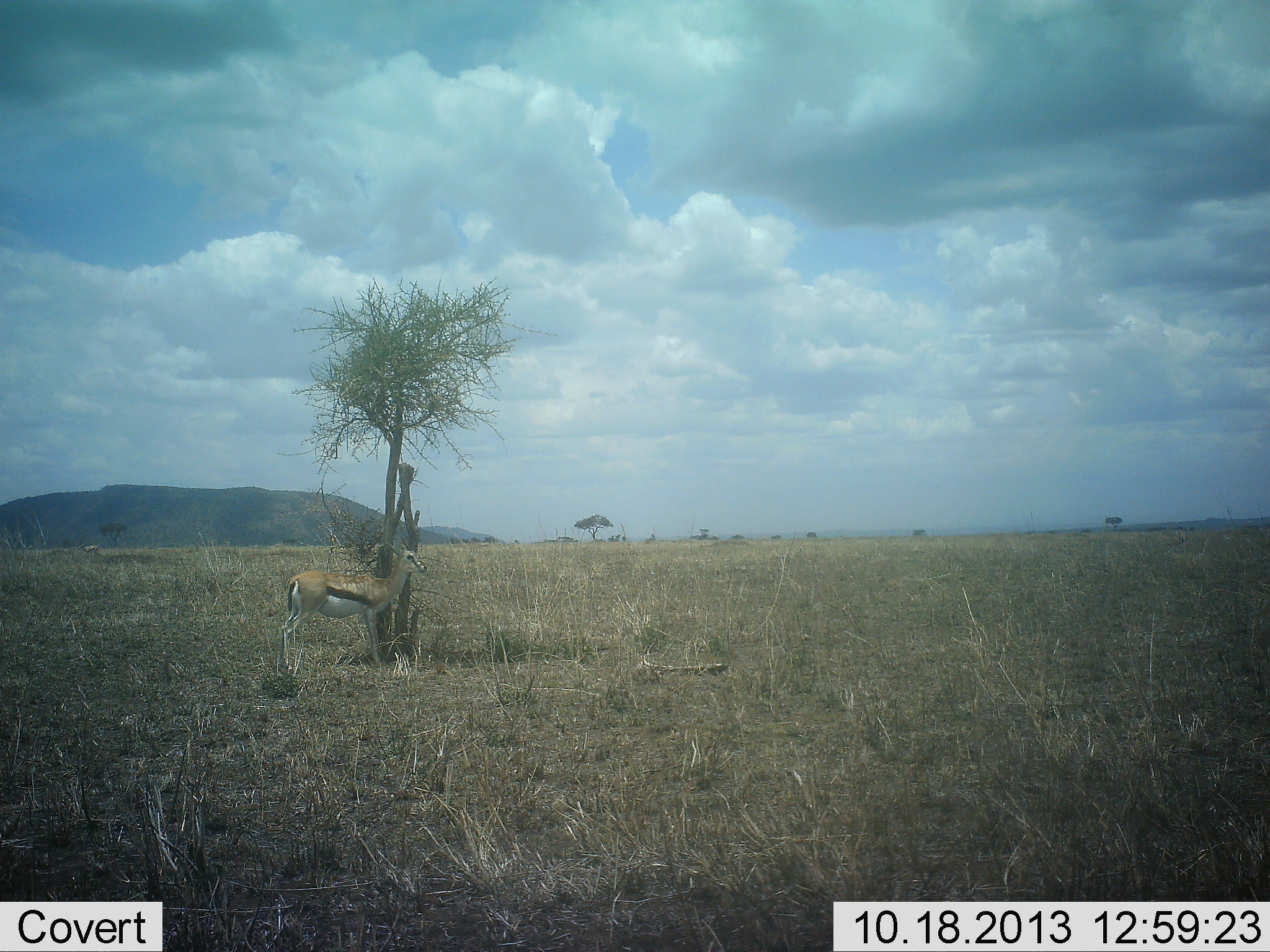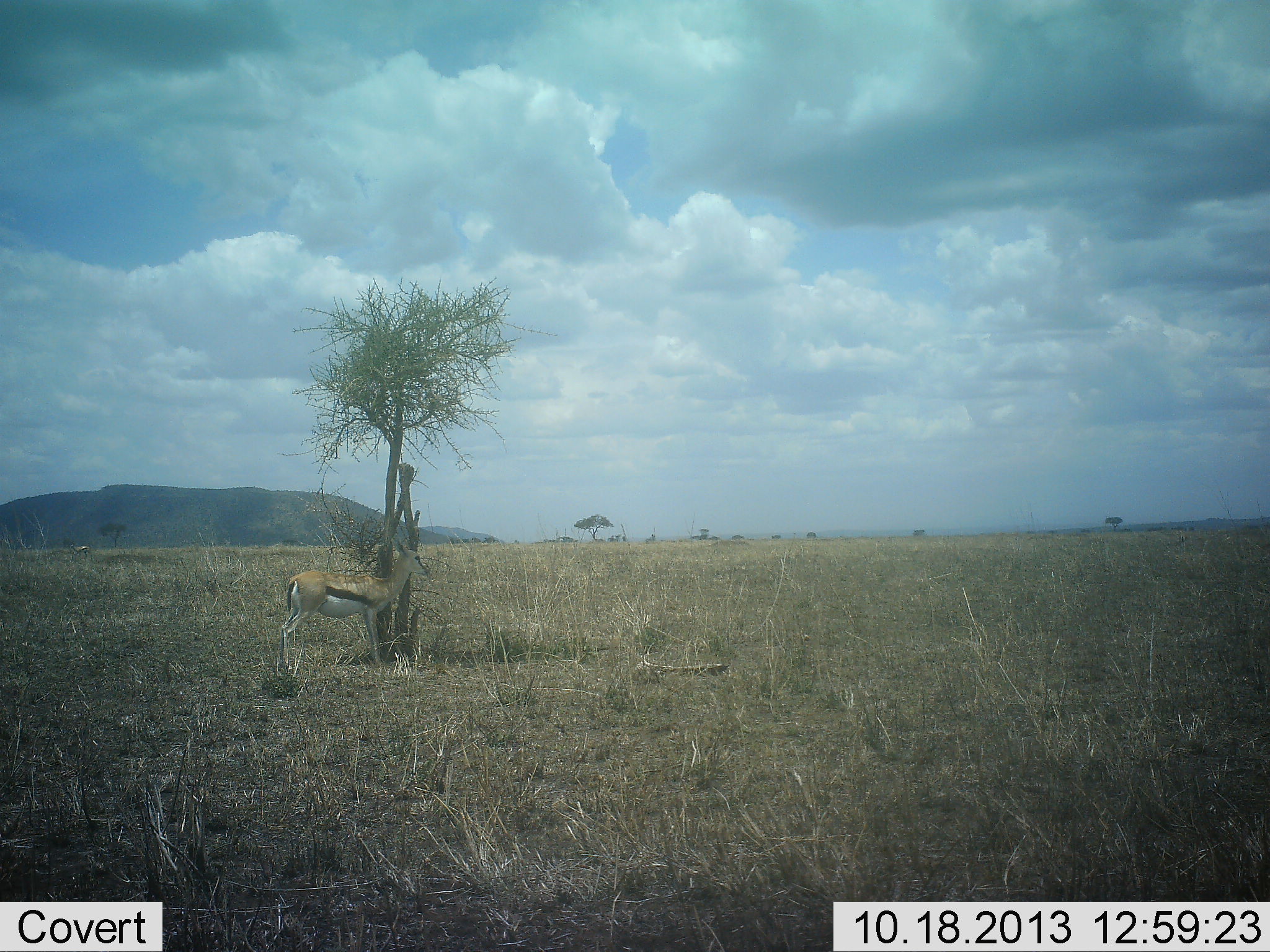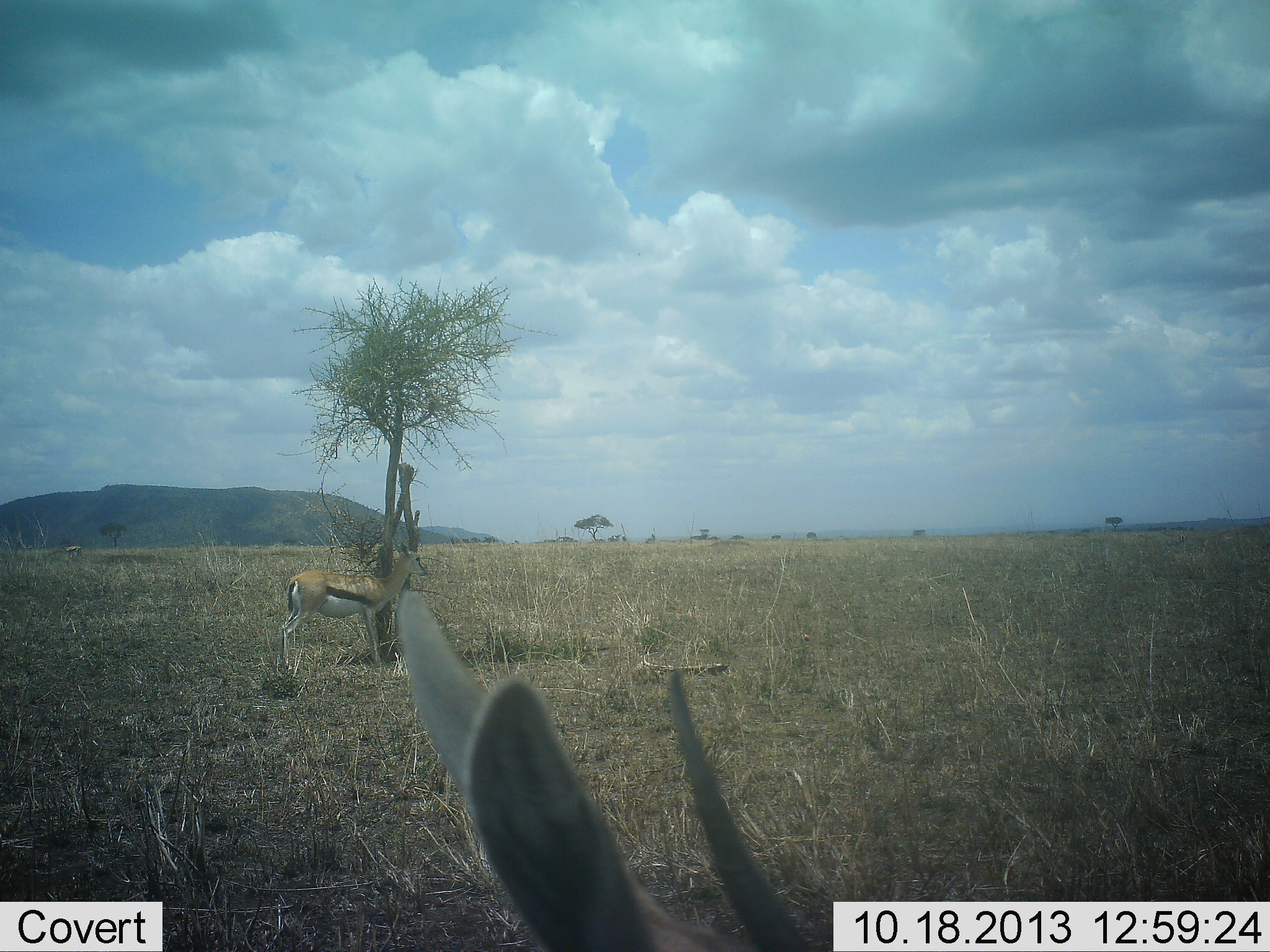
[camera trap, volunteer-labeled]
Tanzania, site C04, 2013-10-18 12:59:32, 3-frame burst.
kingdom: Animalia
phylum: Chordata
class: Mammalia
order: Artiodactyla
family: Bovidae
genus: Eudorcas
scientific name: Eudorcas thomsonii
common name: thomson's gazelle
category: gazellethomsons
Gazellethomsons (thomson's gazelle) (Eudorcas thomsonii), count 2. Behavior (volunteer vote fractions): standing 100%, resting 0%, moving 20%, interacting 0%. Young present (vote fraction): 0%. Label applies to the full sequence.